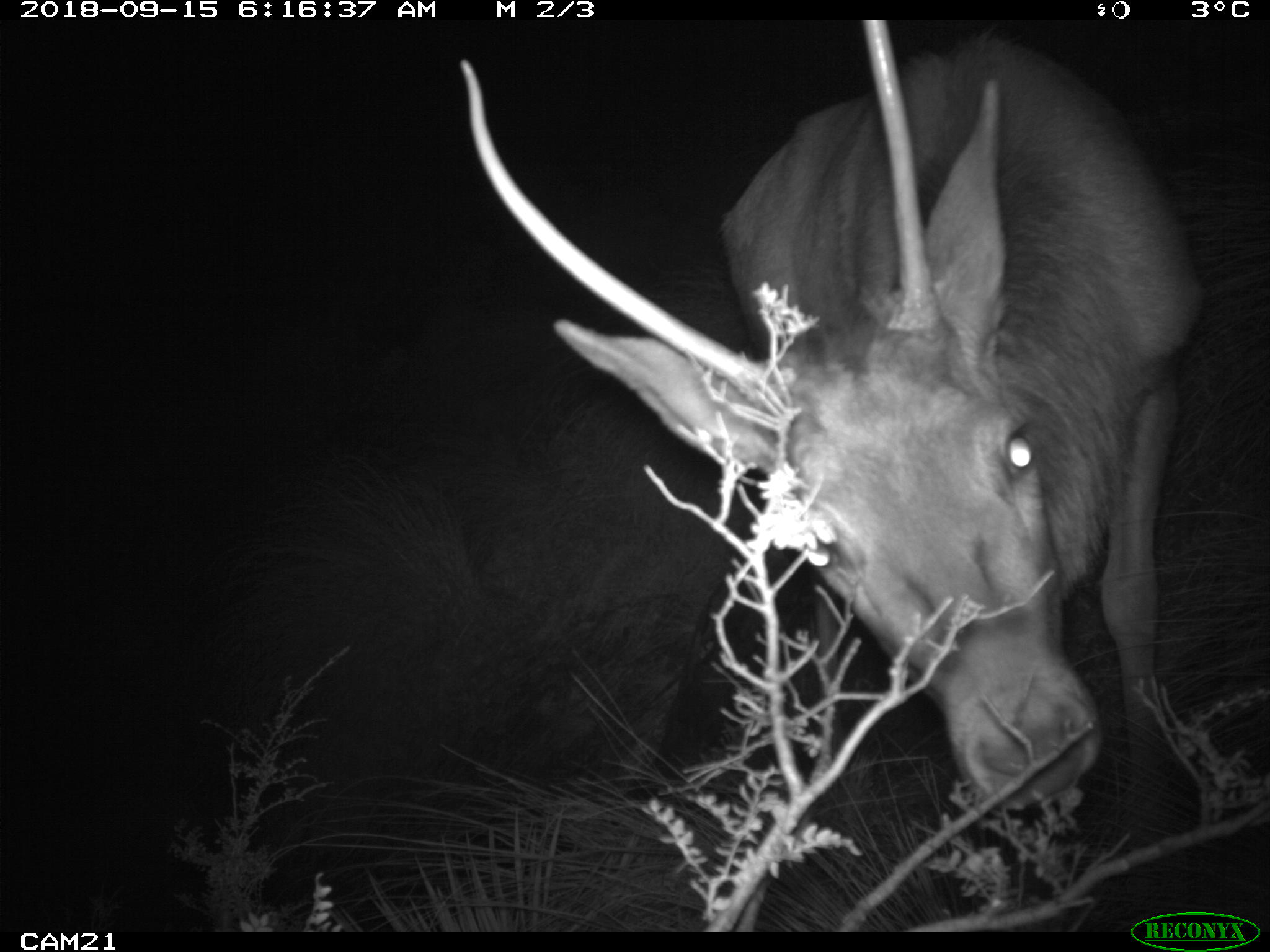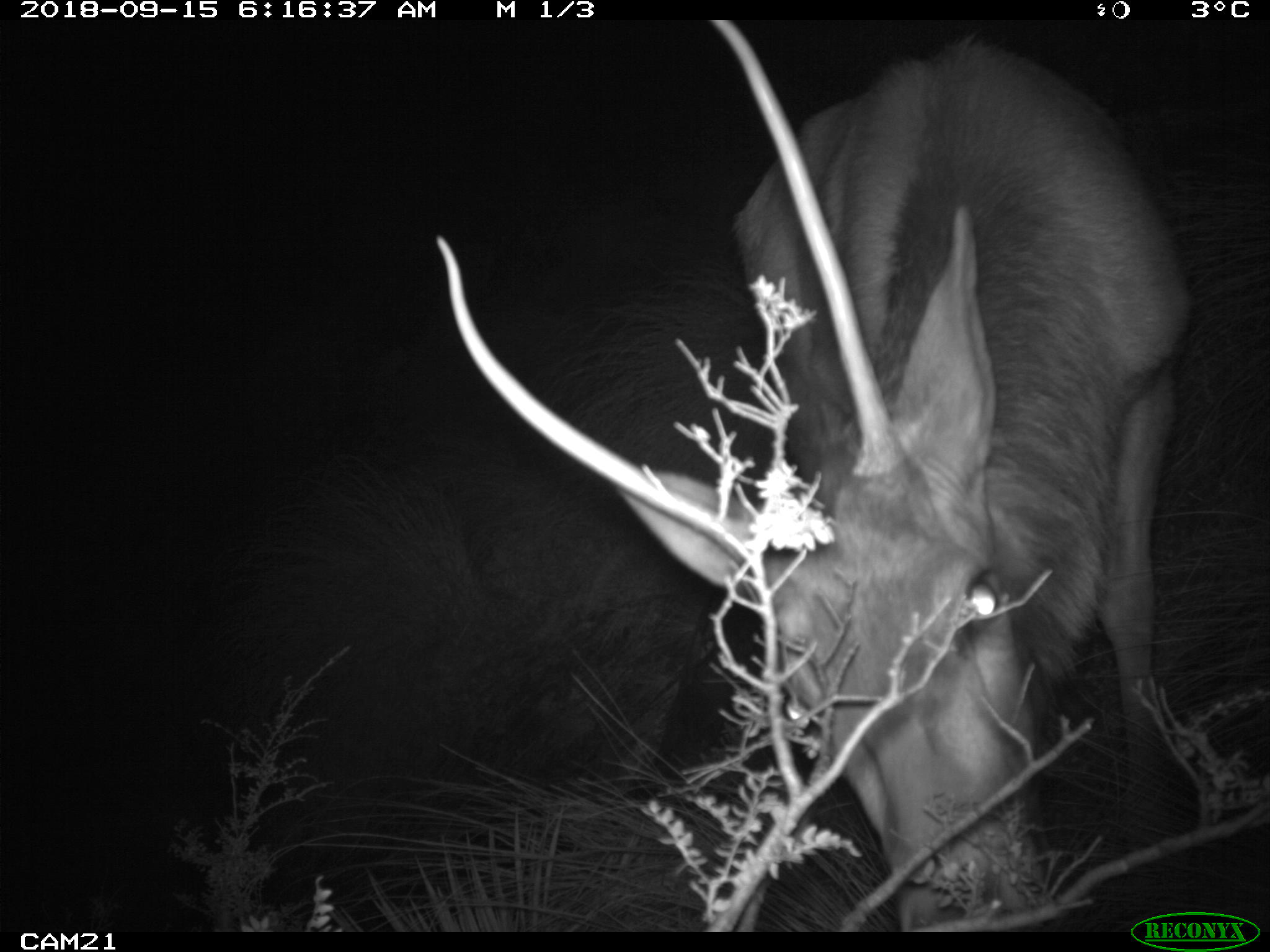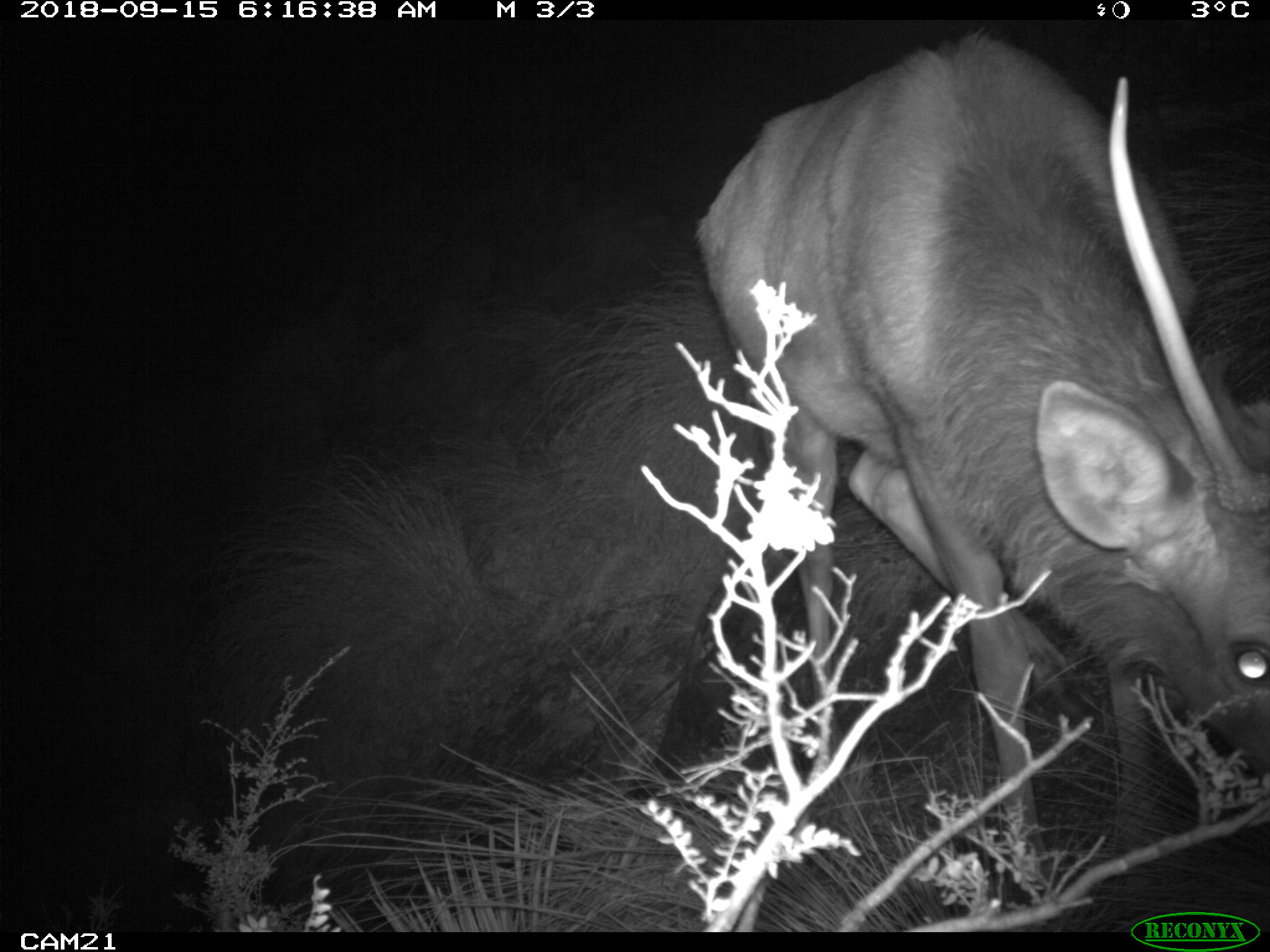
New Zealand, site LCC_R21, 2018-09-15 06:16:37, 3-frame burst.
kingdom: Animalia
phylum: Chordata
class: Mammalia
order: Artiodactyla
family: Cervidae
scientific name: Cervidae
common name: deer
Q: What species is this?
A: Deer (Cervidae).